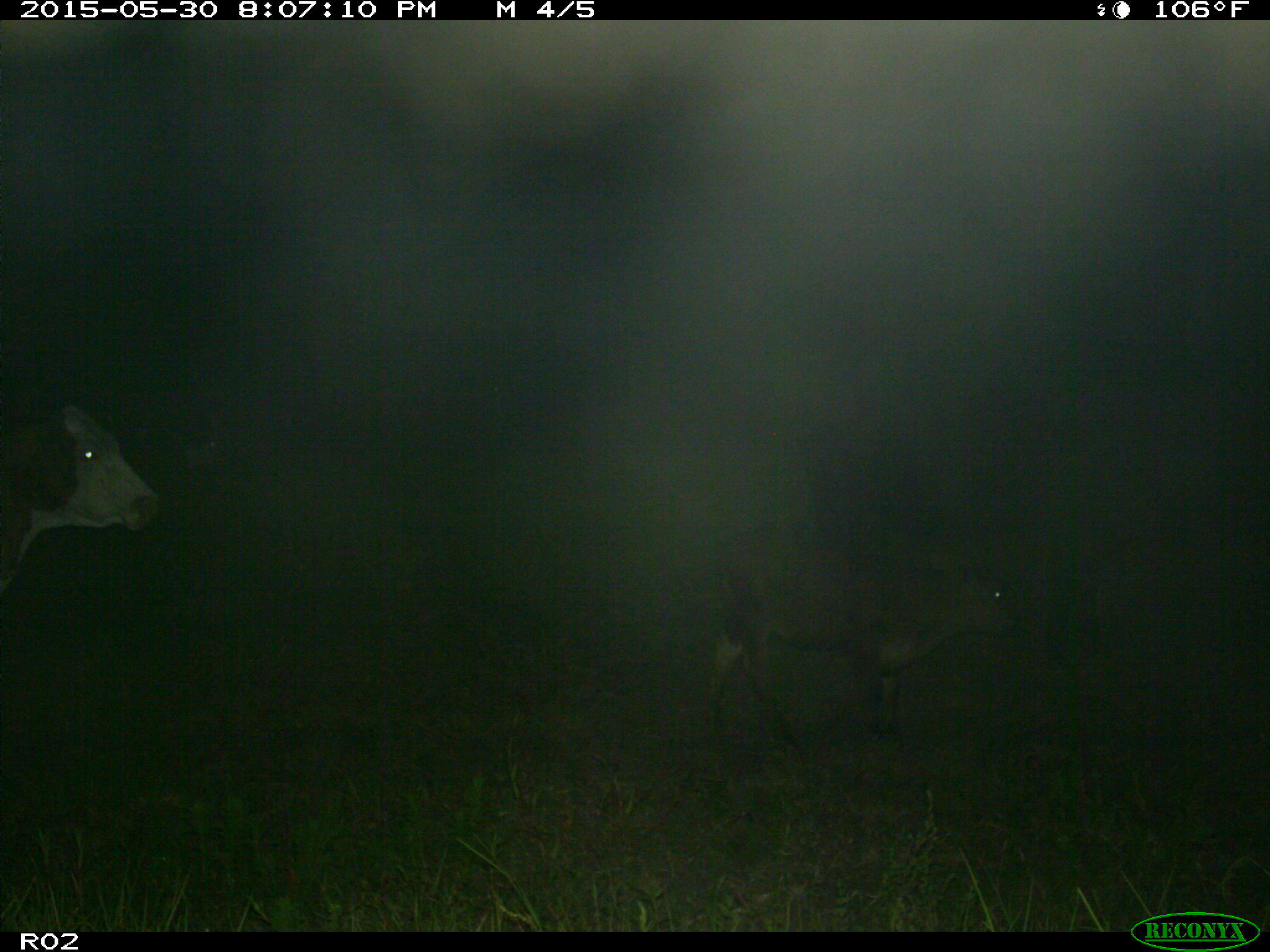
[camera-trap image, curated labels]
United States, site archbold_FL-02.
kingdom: Animalia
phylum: Chordata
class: Mammalia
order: Artiodactyla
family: Bovidae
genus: Bos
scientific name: Bos taurus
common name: domestic cow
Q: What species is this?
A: Bos taurus (domestic cow).